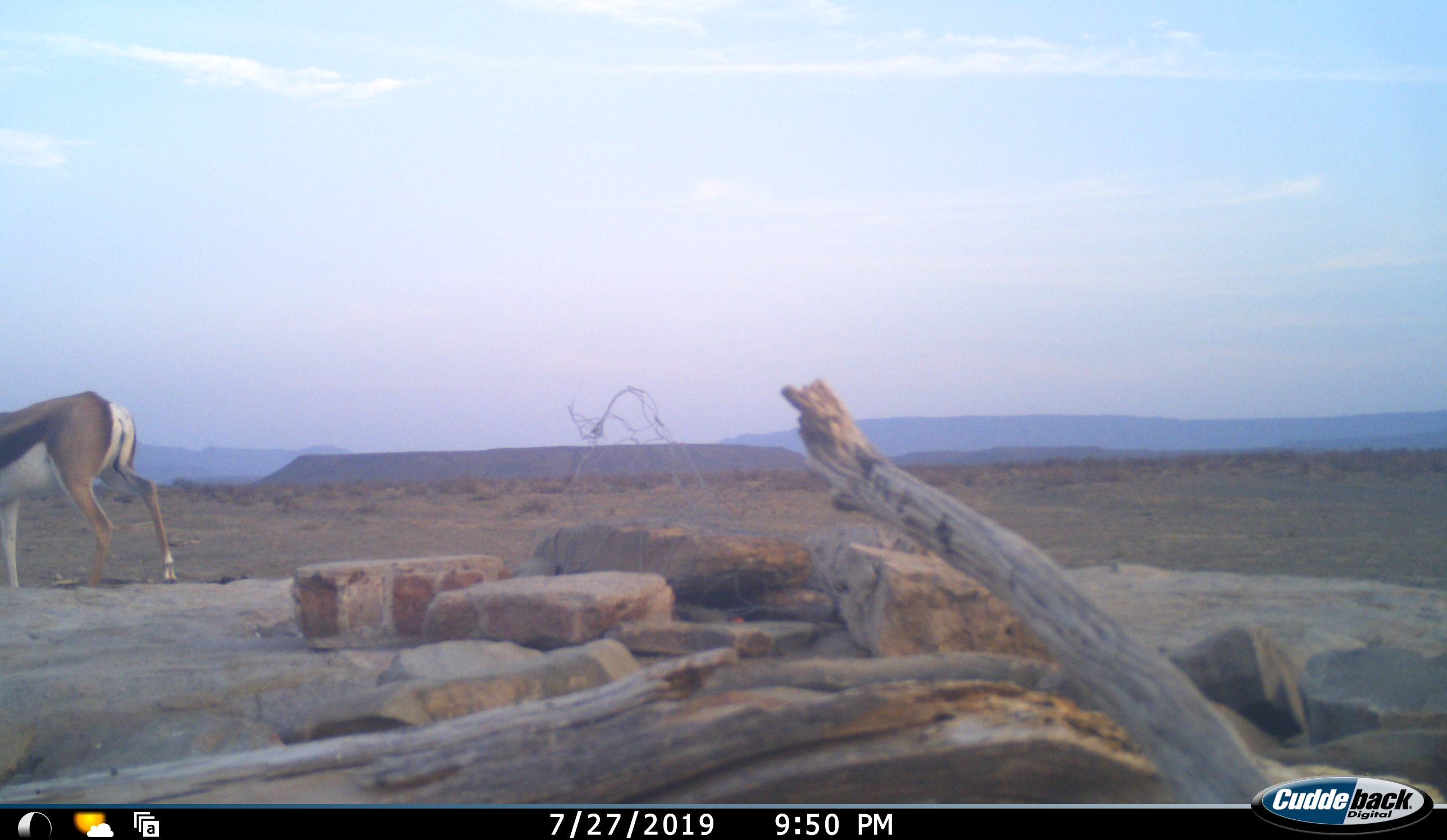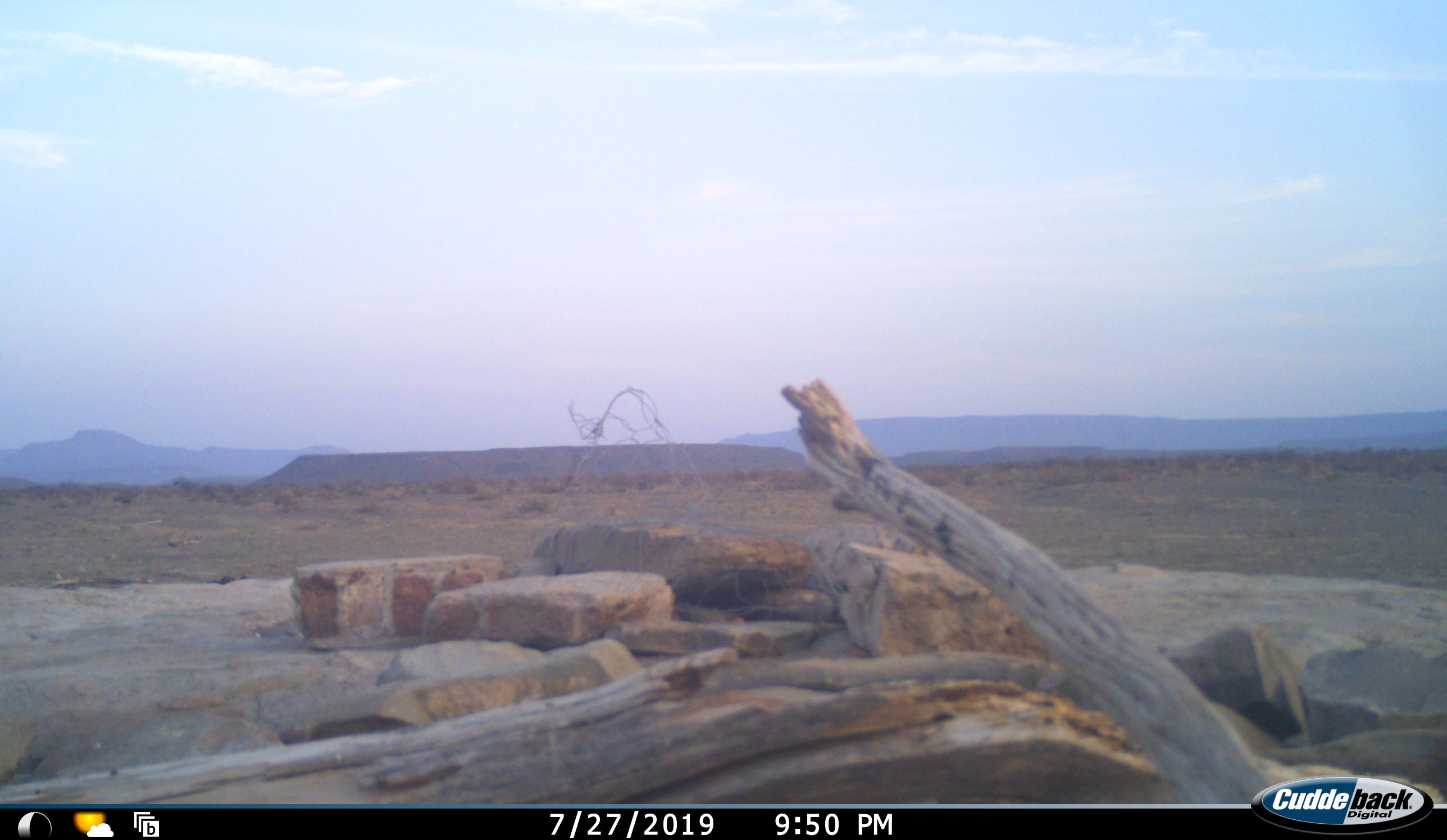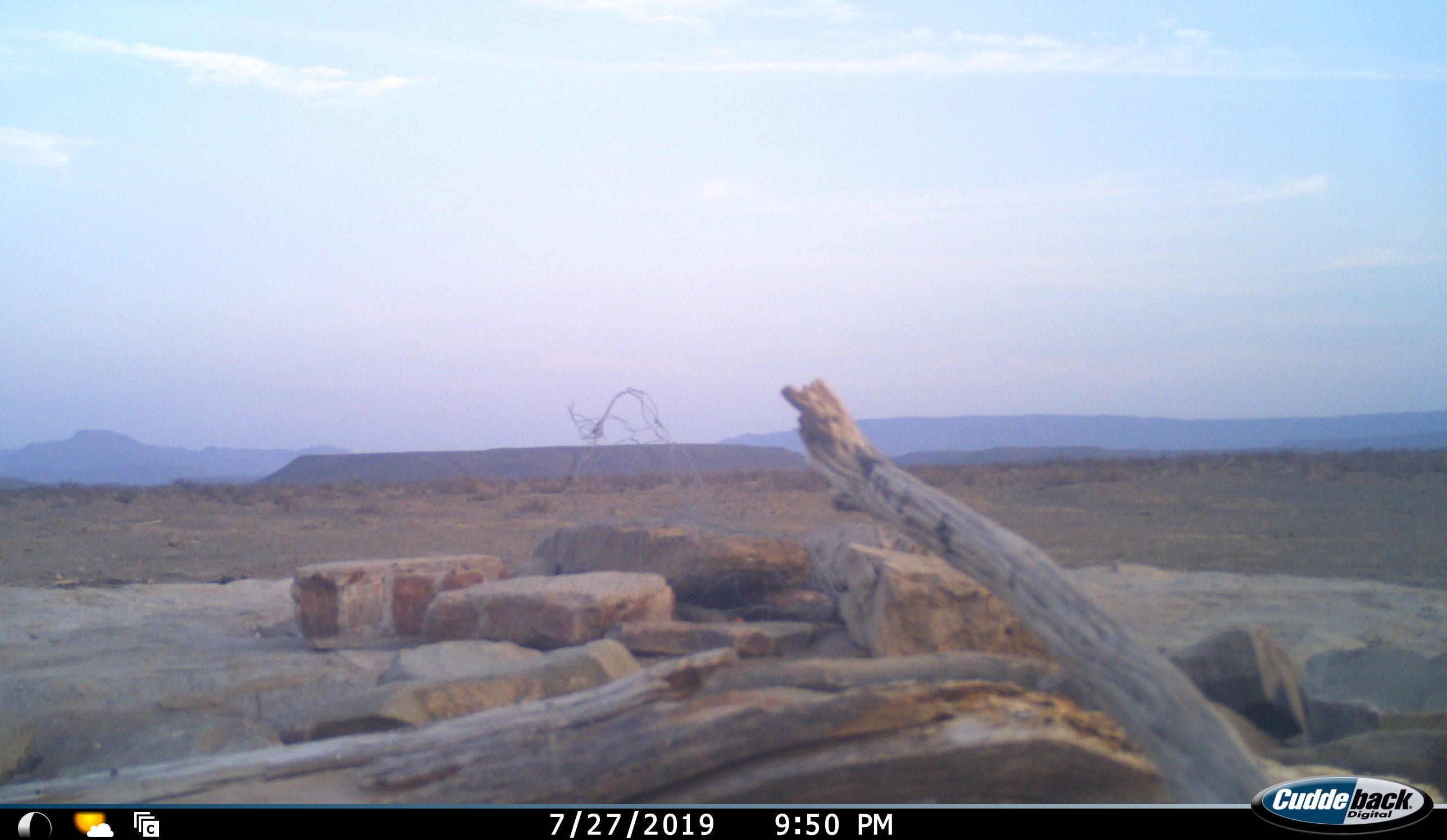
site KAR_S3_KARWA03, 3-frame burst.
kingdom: Animalia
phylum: Chordata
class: Mammalia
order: Artiodactyla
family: Bovidae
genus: Antidorcas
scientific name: Antidorcas marsupialis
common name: springbok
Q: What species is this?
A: Springbok (Antidorcas marsupialis).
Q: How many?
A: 1.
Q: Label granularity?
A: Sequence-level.